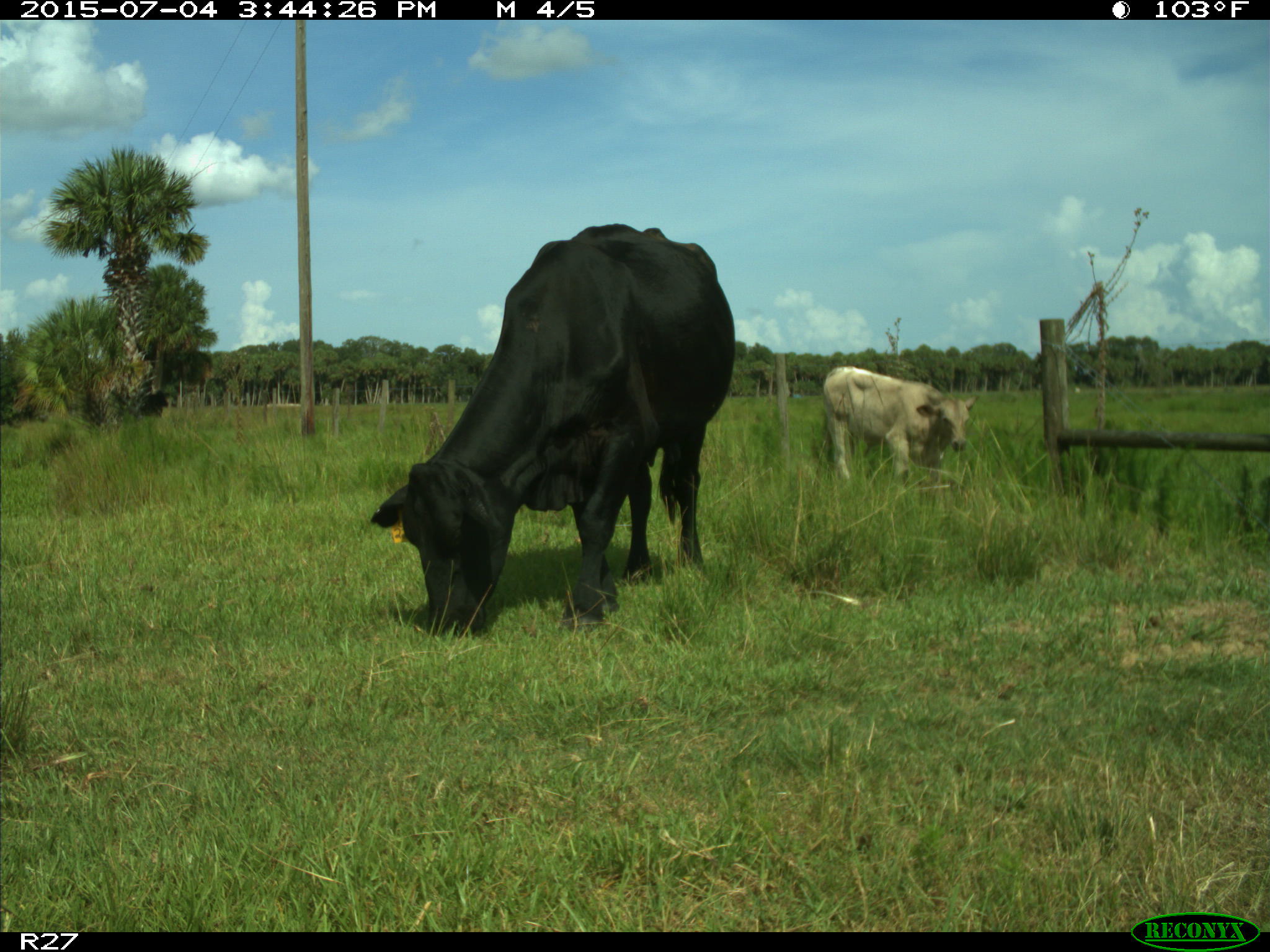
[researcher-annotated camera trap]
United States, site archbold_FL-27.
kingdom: Animalia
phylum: Chordata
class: Mammalia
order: Artiodactyla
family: Bovidae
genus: Bos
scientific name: Bos taurus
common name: domestic cow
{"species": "Bos taurus (domestic cow)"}